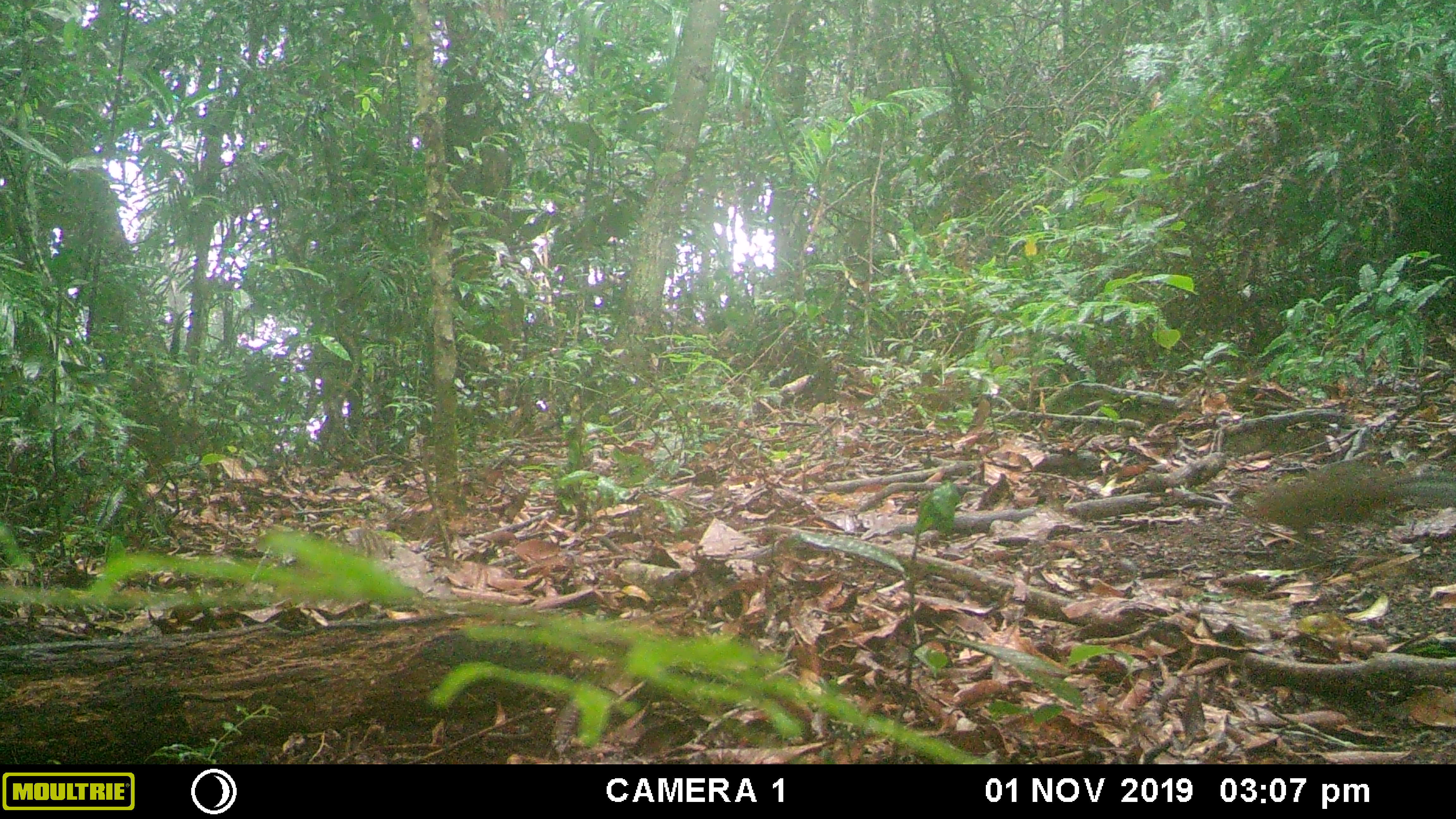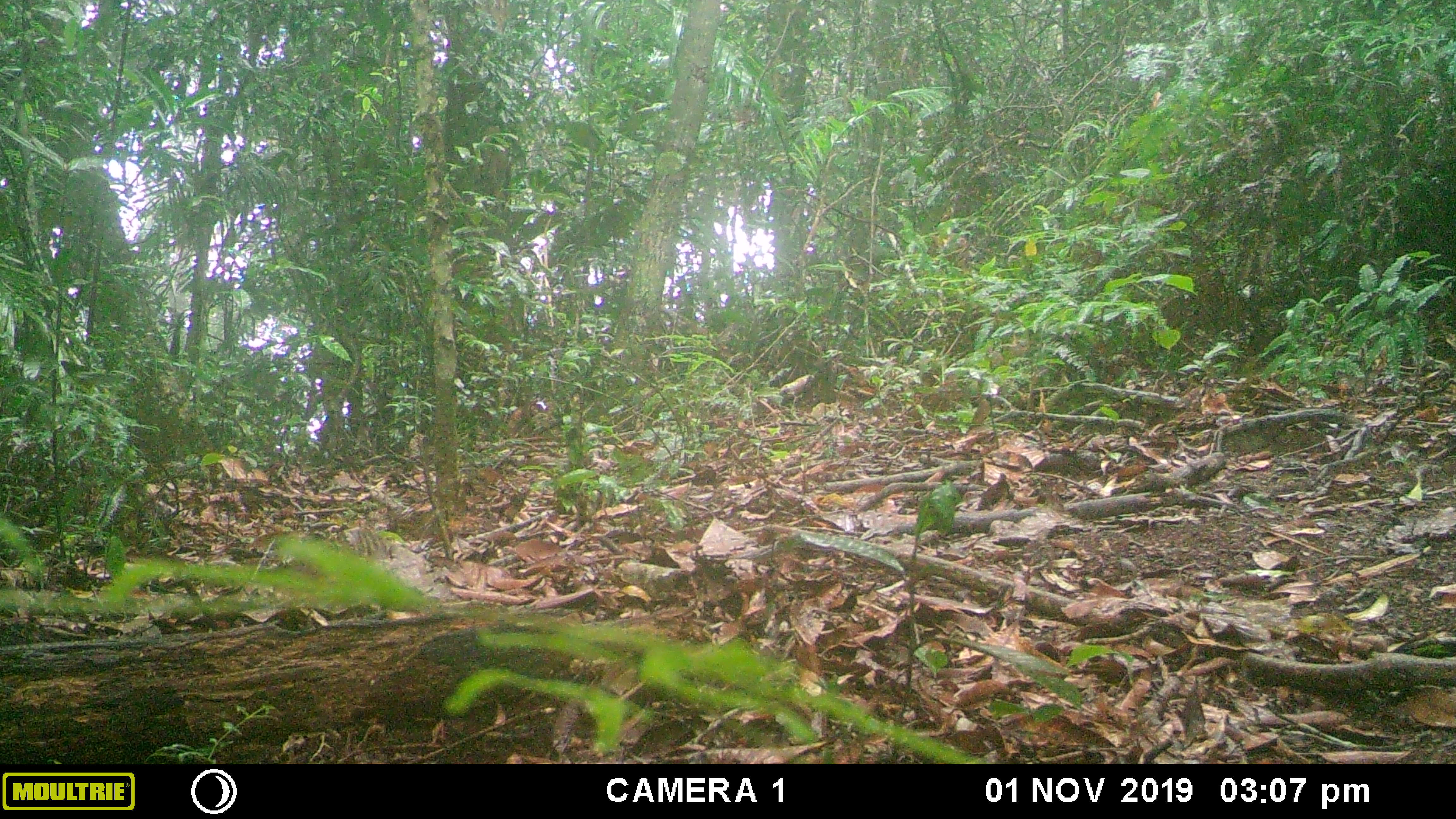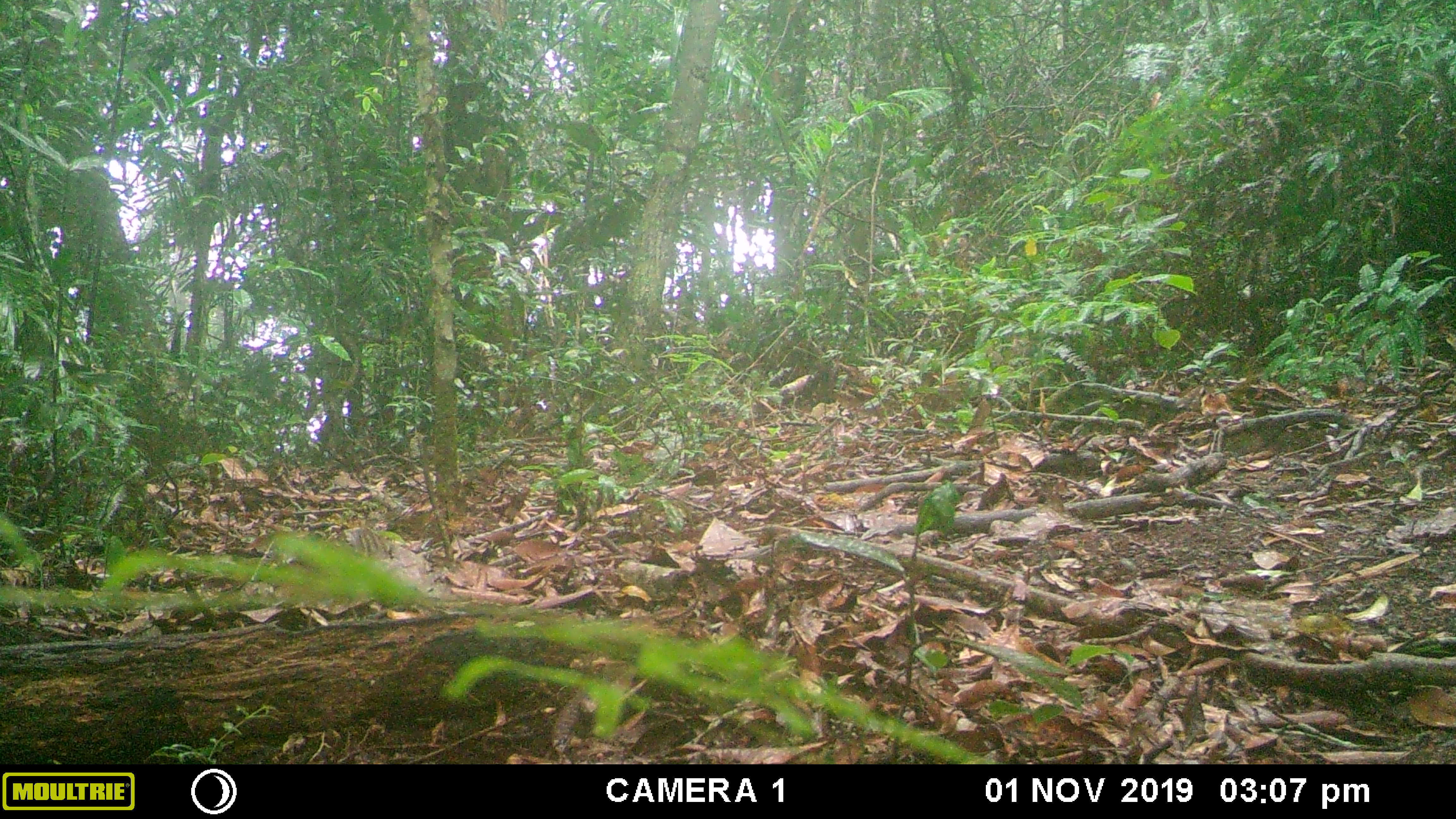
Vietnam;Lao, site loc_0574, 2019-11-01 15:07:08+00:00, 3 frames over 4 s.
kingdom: Animalia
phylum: Chordata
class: Mammalia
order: Rodentia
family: Sciuridae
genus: Dremomys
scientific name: Dremomys rufigenis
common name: red-cheeked squirrel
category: red cheeked squirrel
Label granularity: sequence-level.